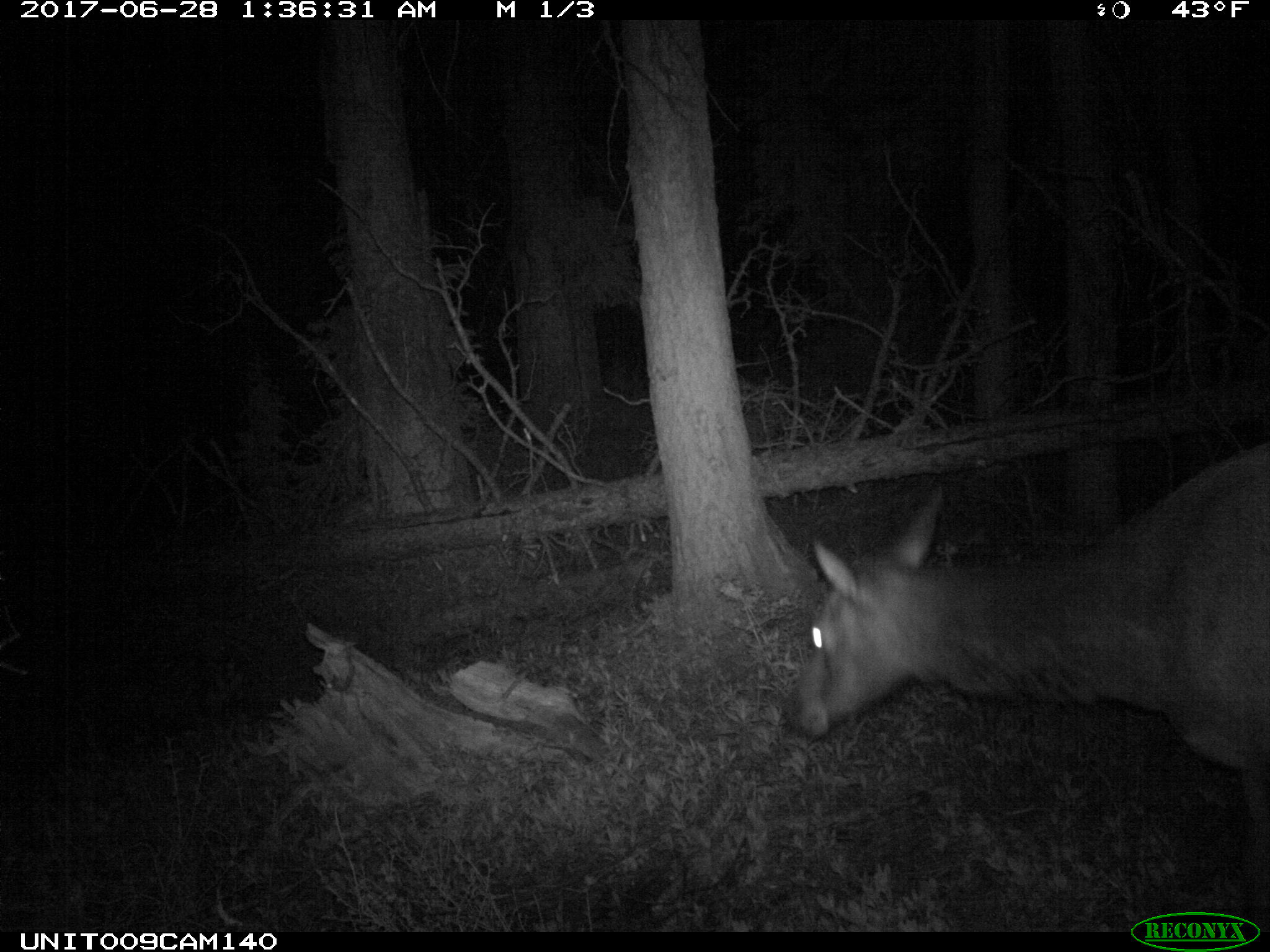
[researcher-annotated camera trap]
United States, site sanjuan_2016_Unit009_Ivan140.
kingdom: Animalia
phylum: Chordata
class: Mammalia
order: Artiodactyla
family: Cervidae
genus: Cervus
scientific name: Cervus elaphus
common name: red deer